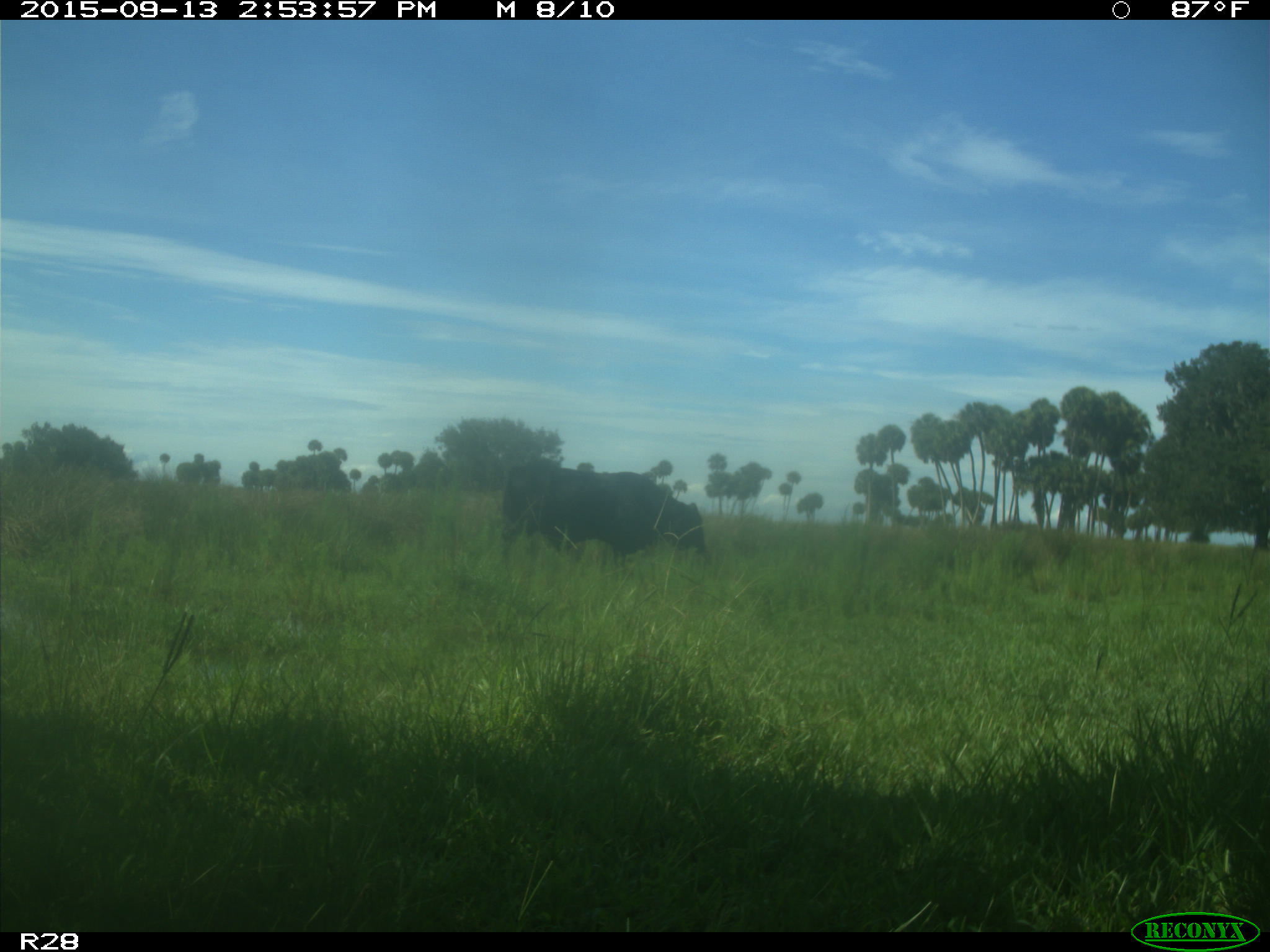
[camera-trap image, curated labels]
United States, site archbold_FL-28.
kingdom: Animalia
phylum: Chordata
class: Mammalia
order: Artiodactyla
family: Bovidae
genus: Bos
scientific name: Bos taurus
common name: domestic cow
Bos taurus (domestic cow).